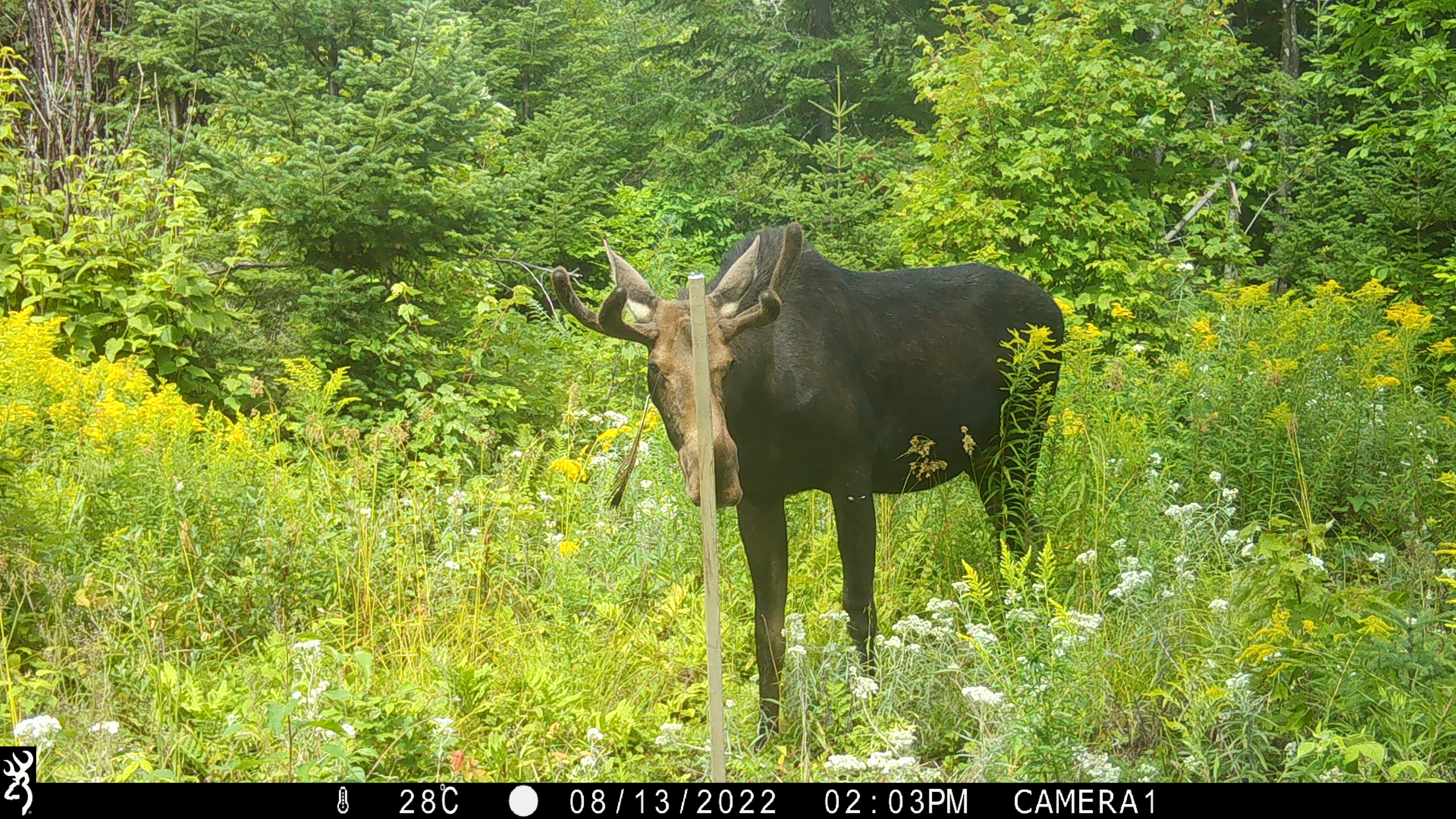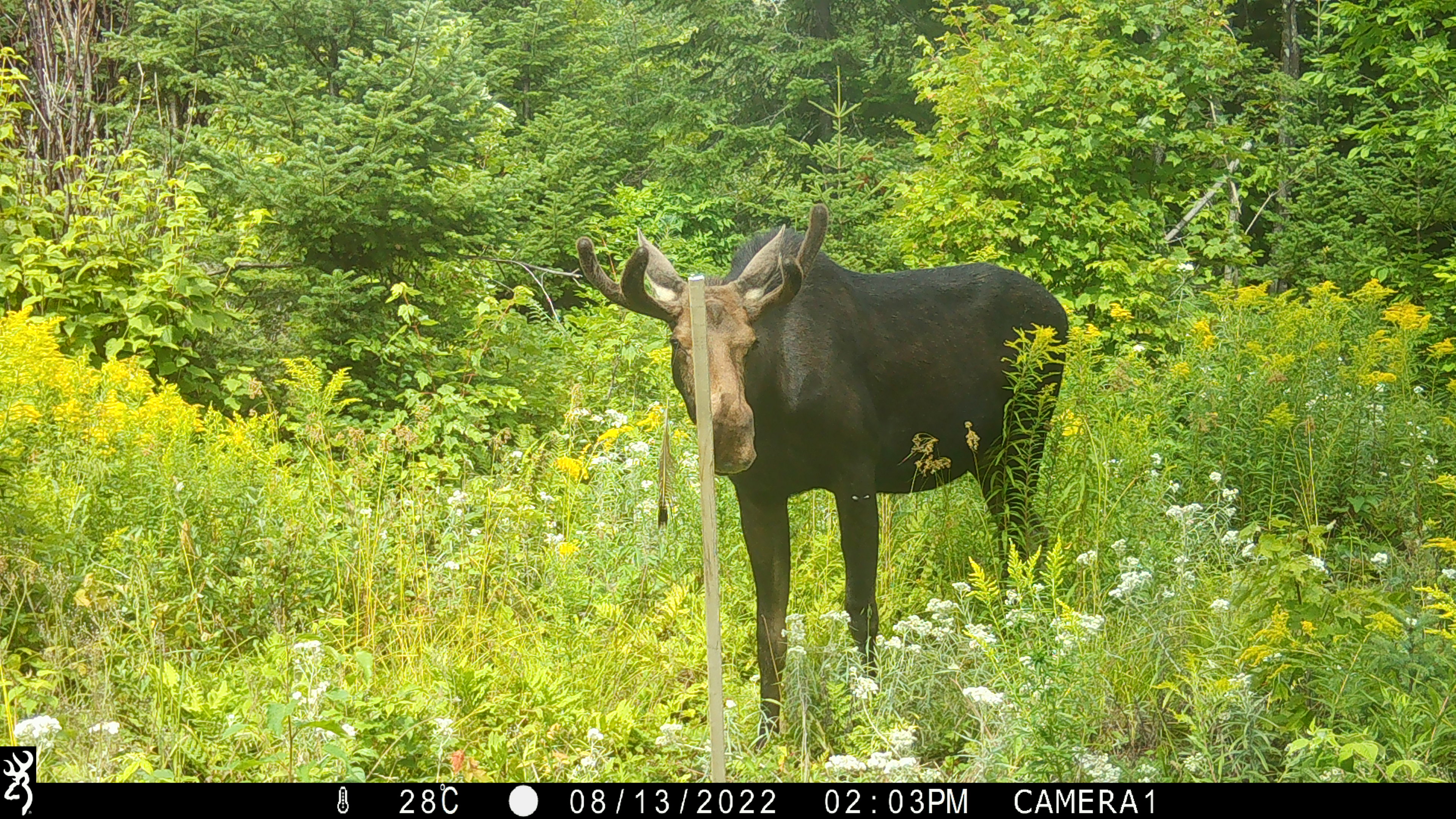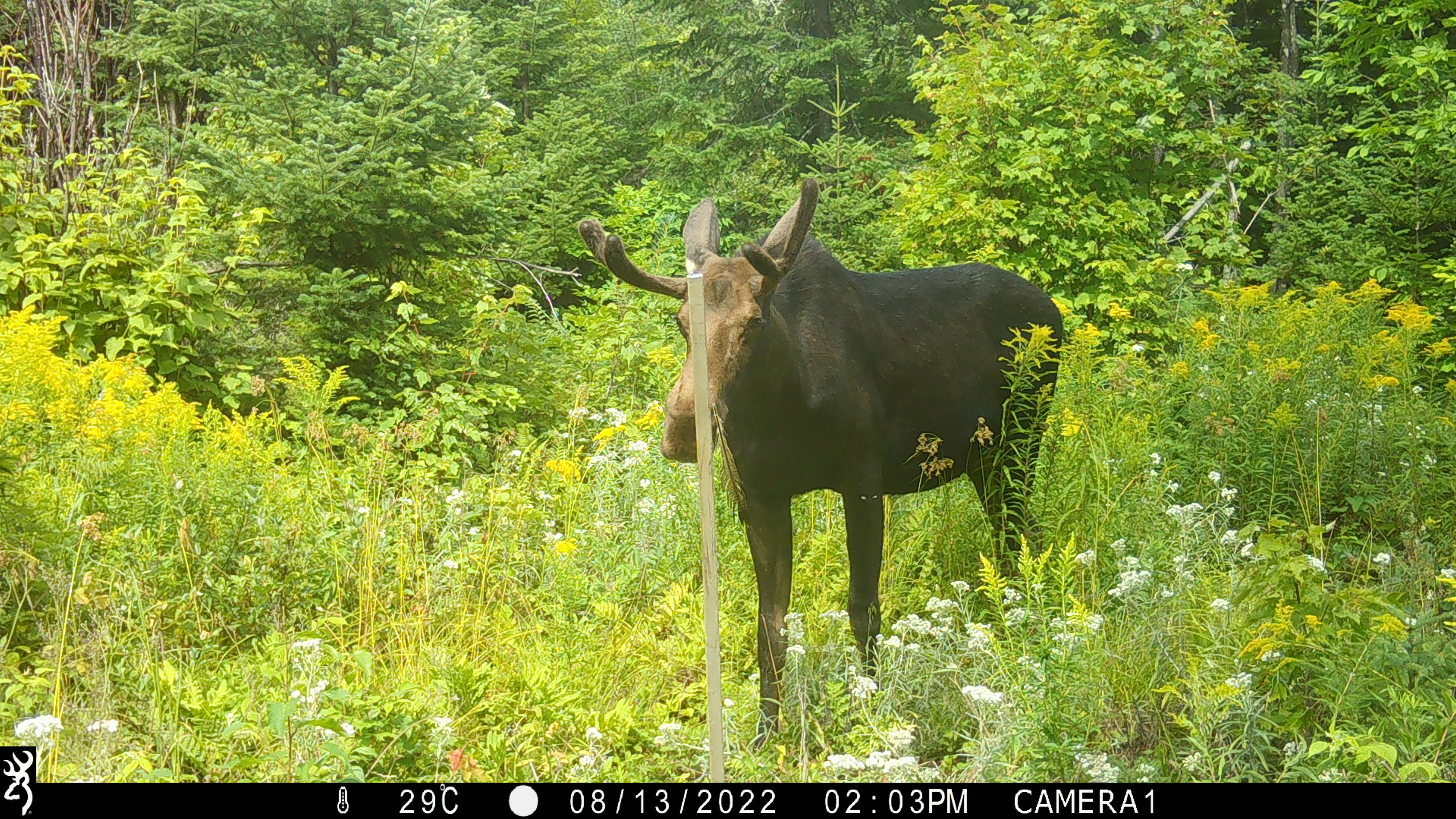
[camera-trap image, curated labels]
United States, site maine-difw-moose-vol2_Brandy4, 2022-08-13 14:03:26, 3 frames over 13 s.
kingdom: Animalia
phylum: Chordata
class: Mammalia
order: Artiodactyla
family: Cervidae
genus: Alces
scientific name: Alces alces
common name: moose